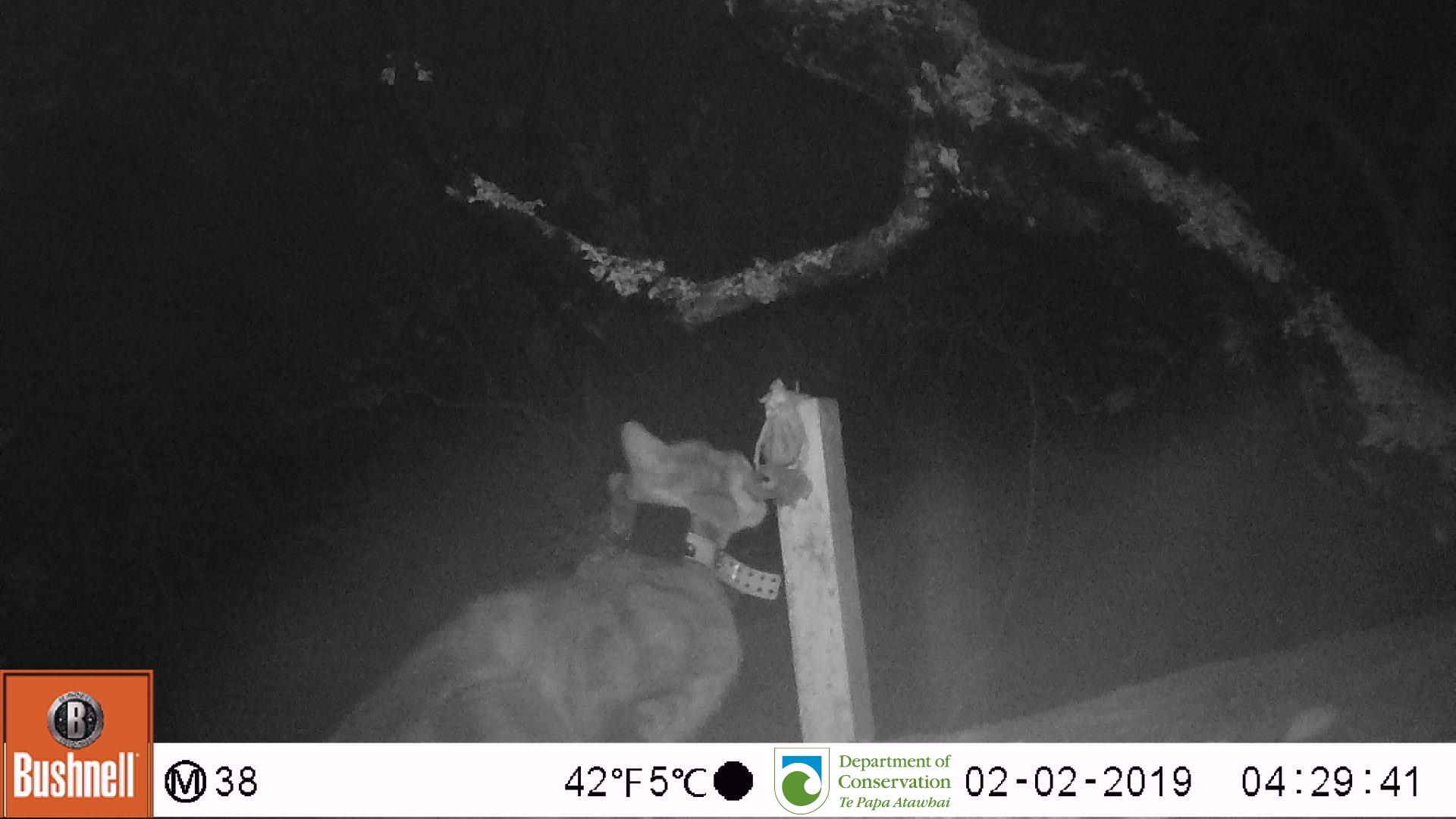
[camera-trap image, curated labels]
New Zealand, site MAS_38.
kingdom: Animalia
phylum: Chordata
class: Mammalia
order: Carnivora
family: Felidae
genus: Felis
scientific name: Felis catus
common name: domestic cat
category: cat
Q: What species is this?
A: Cat (domestic cat) (Felis catus).